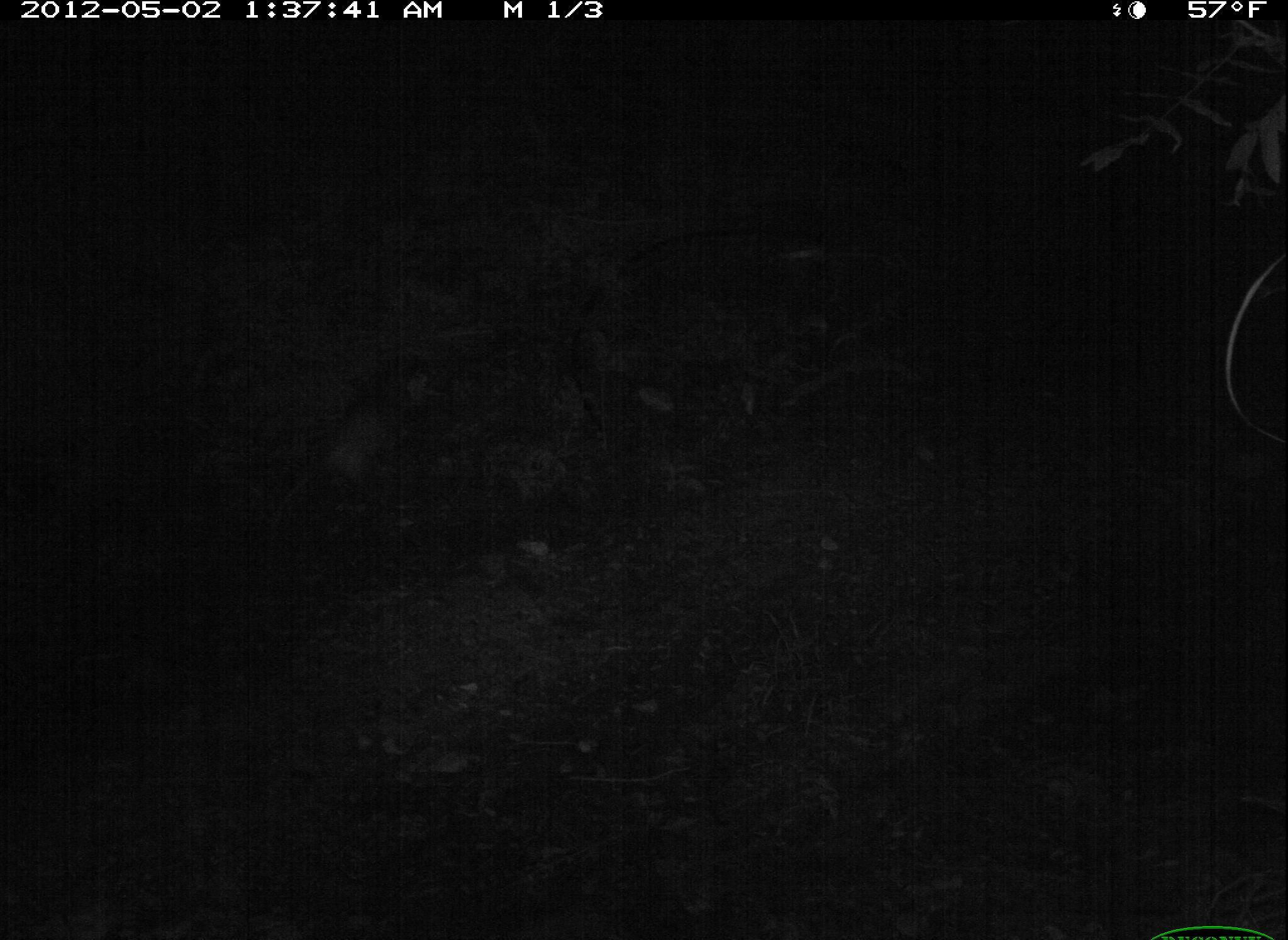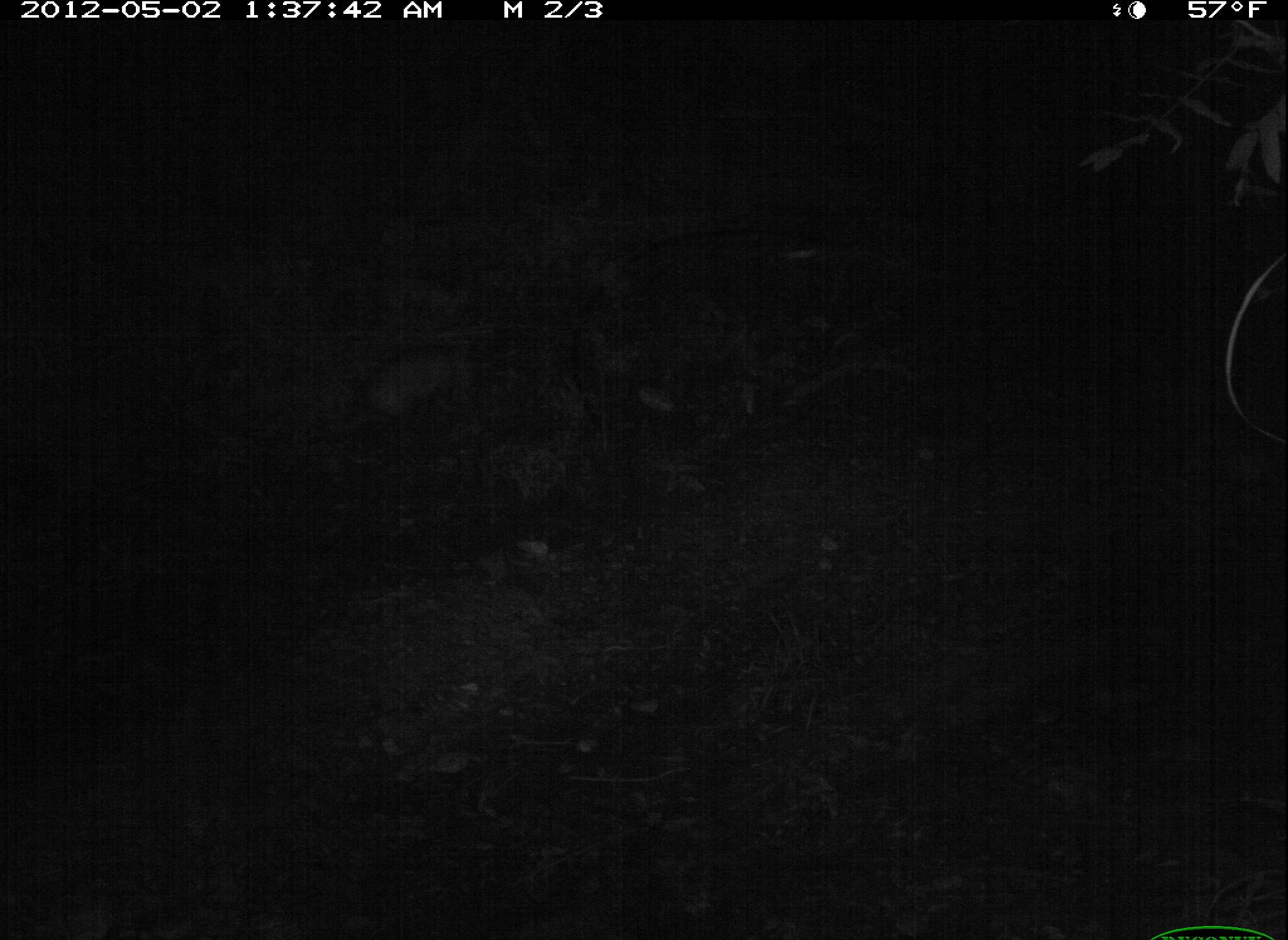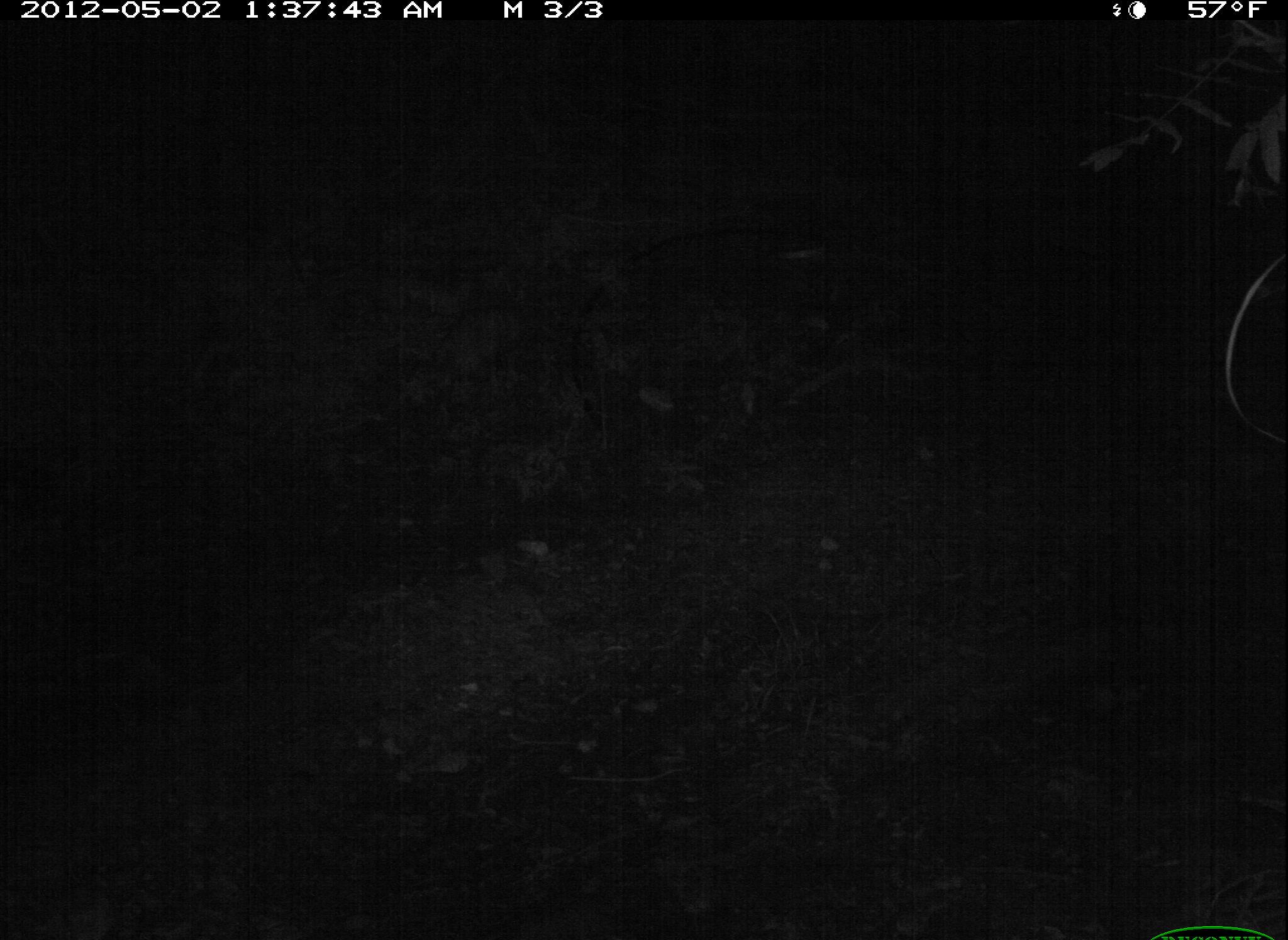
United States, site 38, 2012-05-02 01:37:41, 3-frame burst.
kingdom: Animalia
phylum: Chordata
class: Mammalia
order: Didelphimorphia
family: Didelphidae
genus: Didelphis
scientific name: Didelphis virginiana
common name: virginia opossum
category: opossum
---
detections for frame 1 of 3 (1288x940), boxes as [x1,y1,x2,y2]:
opossum: [248,351,504,556]